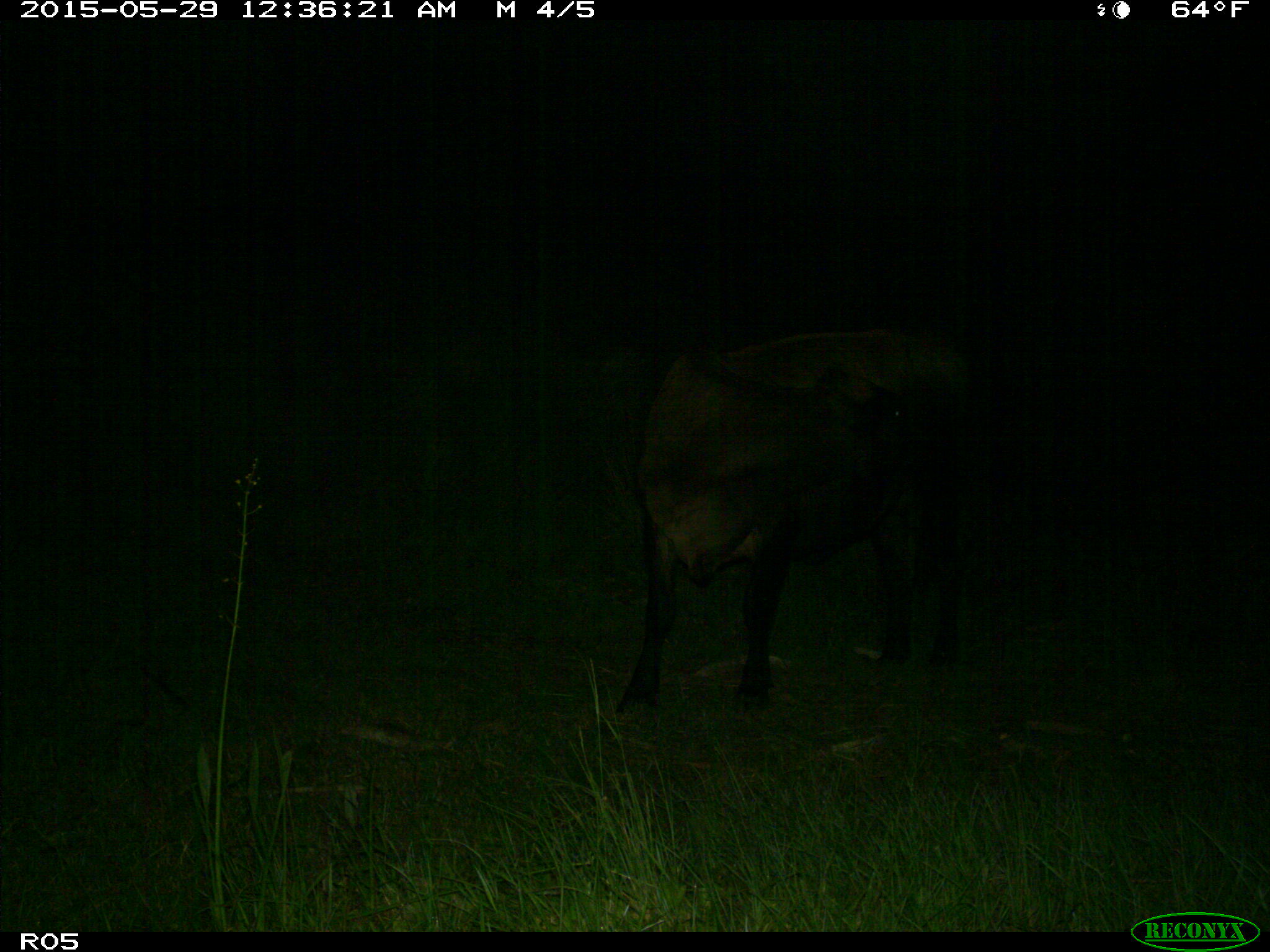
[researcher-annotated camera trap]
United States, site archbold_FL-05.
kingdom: Animalia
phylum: Chordata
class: Mammalia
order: Artiodactyla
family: Bovidae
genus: Bos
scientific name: Bos taurus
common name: domestic cow